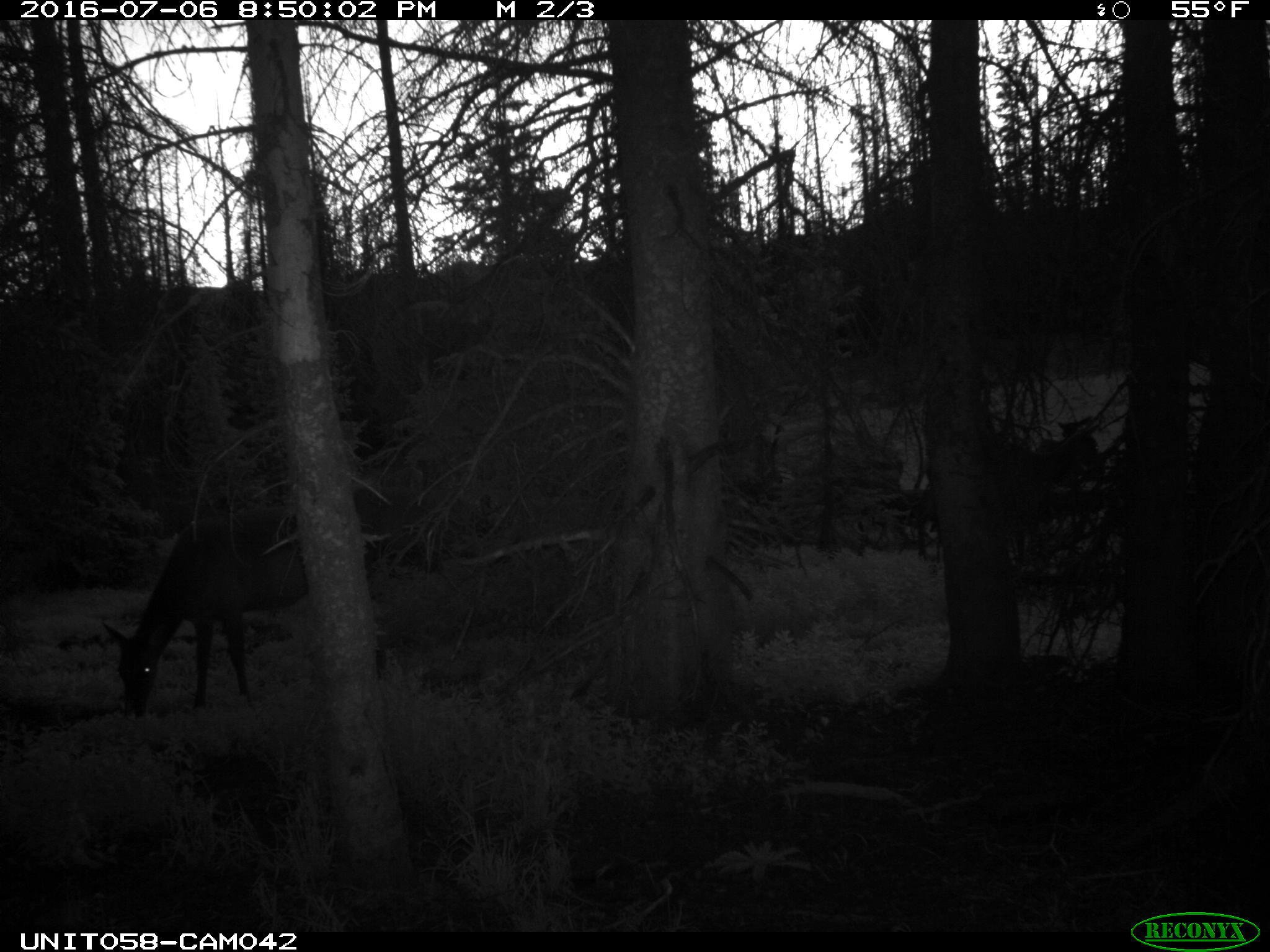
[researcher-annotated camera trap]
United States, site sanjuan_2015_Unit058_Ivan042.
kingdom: Animalia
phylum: Chordata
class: Mammalia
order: Artiodactyla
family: Cervidae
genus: Cervus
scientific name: Cervus elaphus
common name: red deer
Cervus elaphus (red deer).